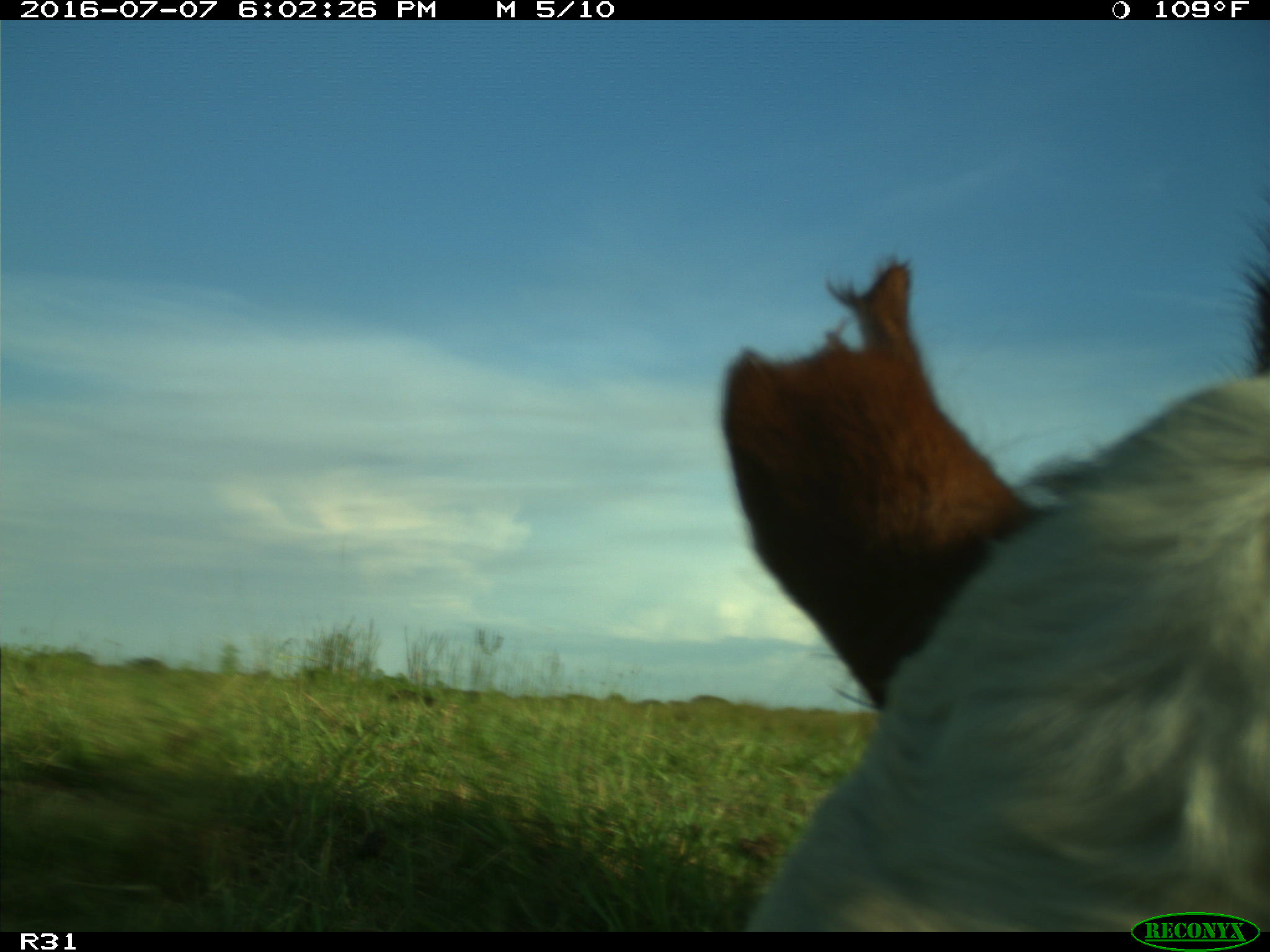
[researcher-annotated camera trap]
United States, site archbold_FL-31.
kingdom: Animalia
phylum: Chordata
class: Mammalia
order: Artiodactyla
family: Bovidae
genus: Bos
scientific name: Bos taurus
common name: domestic cow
Bos taurus (domestic cow).